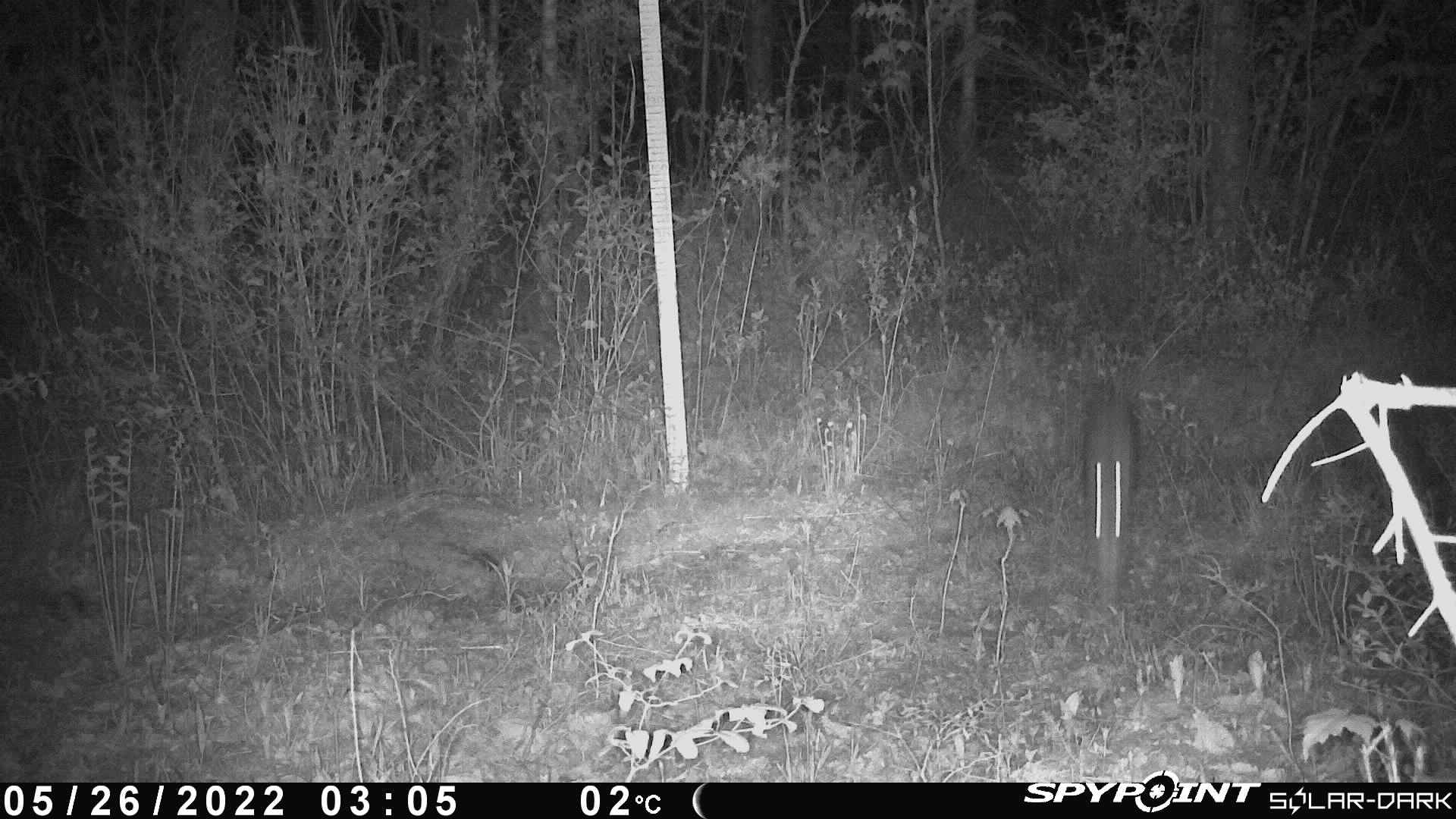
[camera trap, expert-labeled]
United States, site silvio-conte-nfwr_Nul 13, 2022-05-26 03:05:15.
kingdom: Animalia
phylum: Chordata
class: Mammalia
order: Lagomorpha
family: Leporidae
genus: Lepus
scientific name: Lepus americanus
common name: snowshoe hare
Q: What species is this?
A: Snowshoe hare (Lepus americanus).